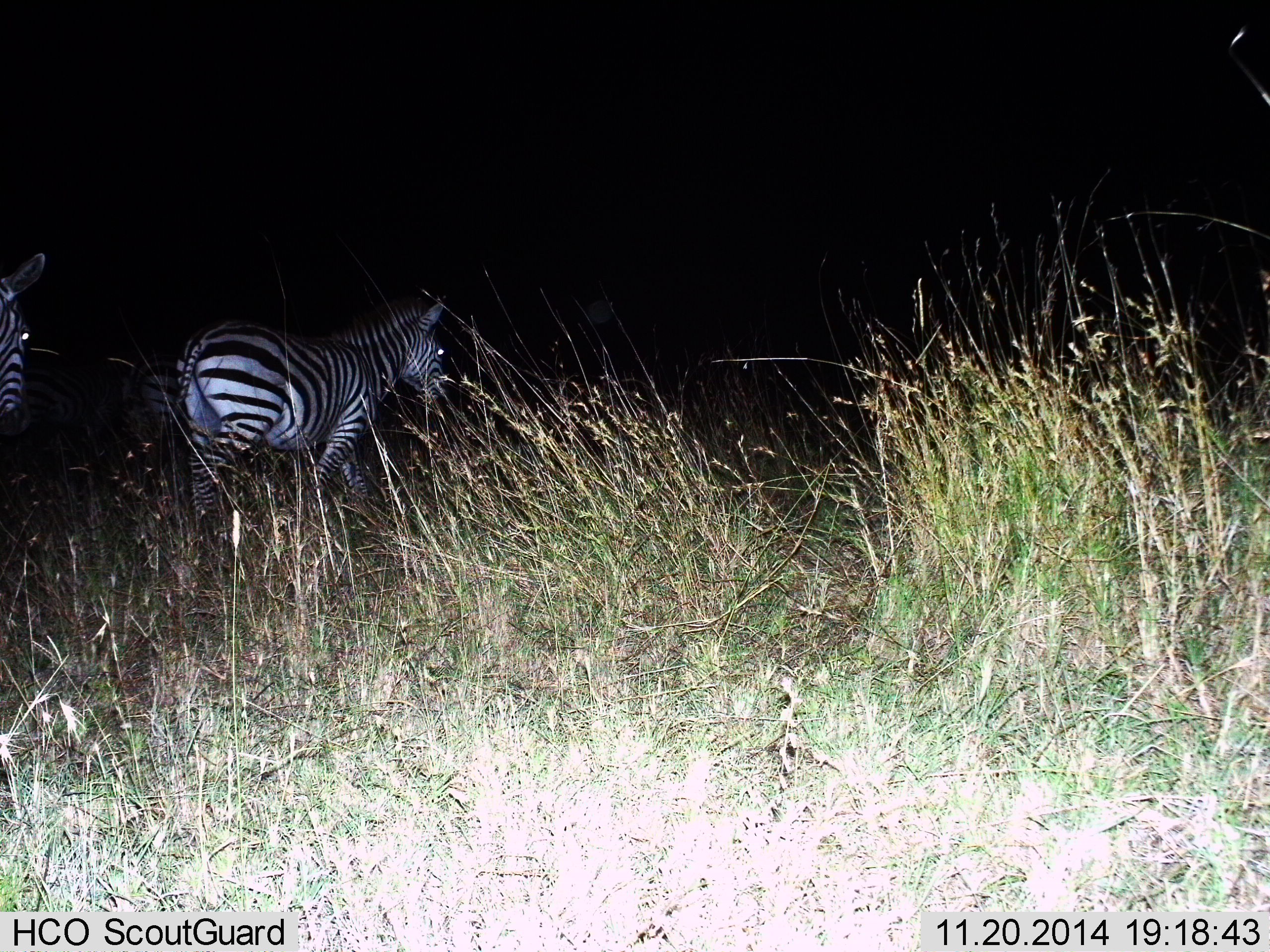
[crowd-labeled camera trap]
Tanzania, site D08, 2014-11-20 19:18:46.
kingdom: Animalia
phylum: Chordata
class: Mammalia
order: Perissodactyla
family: Equidae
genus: Equus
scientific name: Equus quagga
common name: plains zebra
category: zebra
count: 2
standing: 40%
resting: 0%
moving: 70%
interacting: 0%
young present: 0%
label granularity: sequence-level